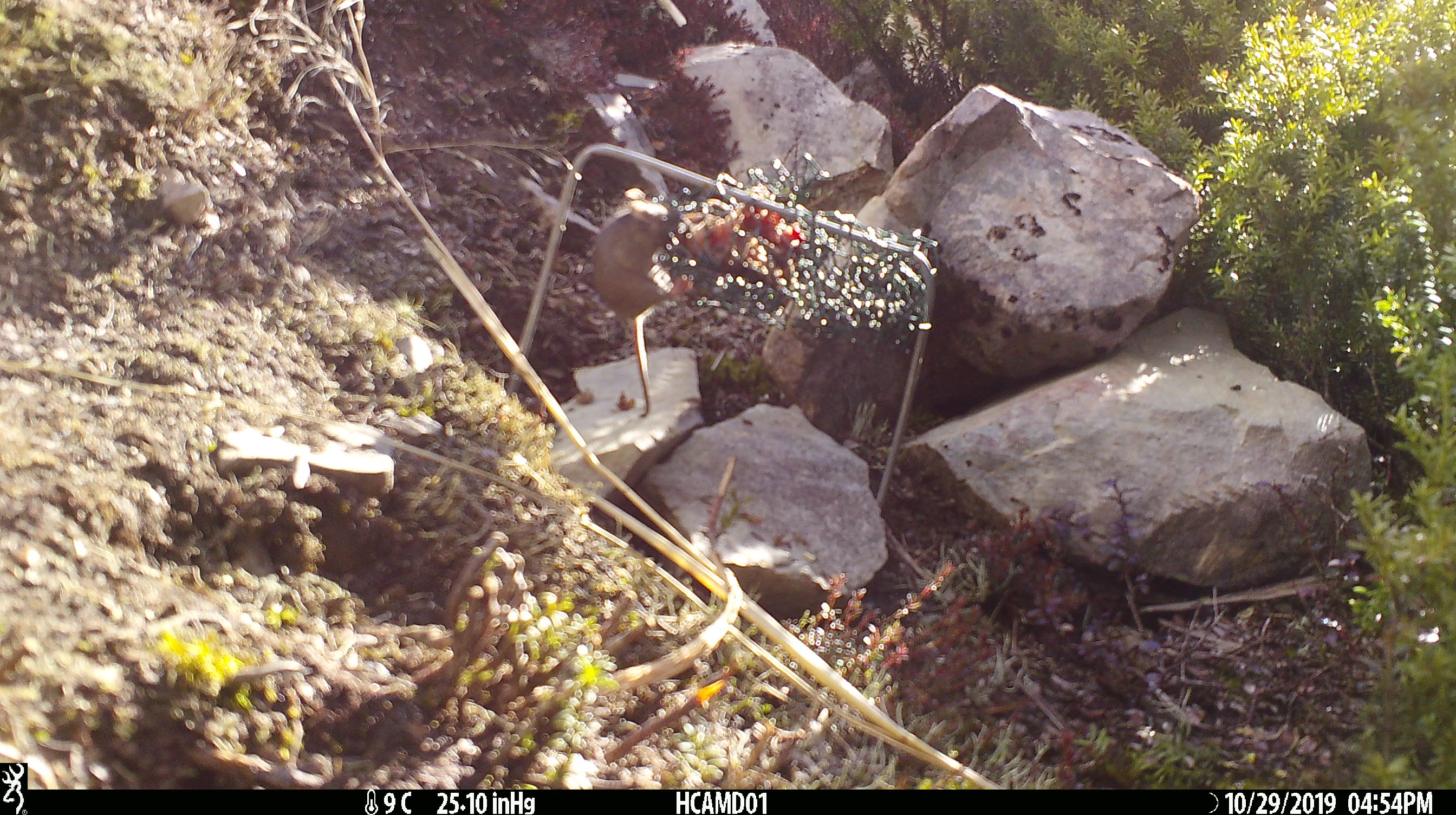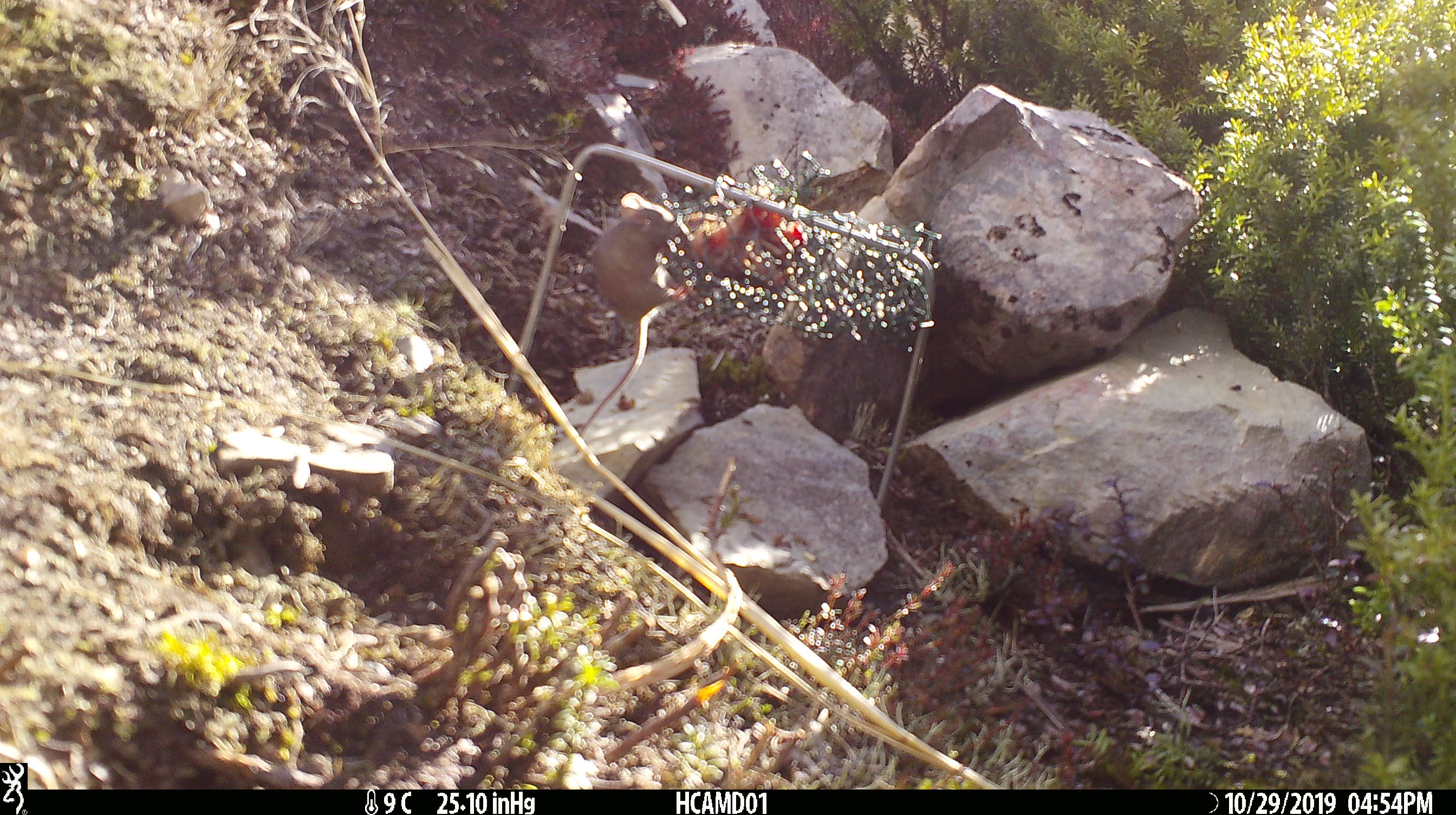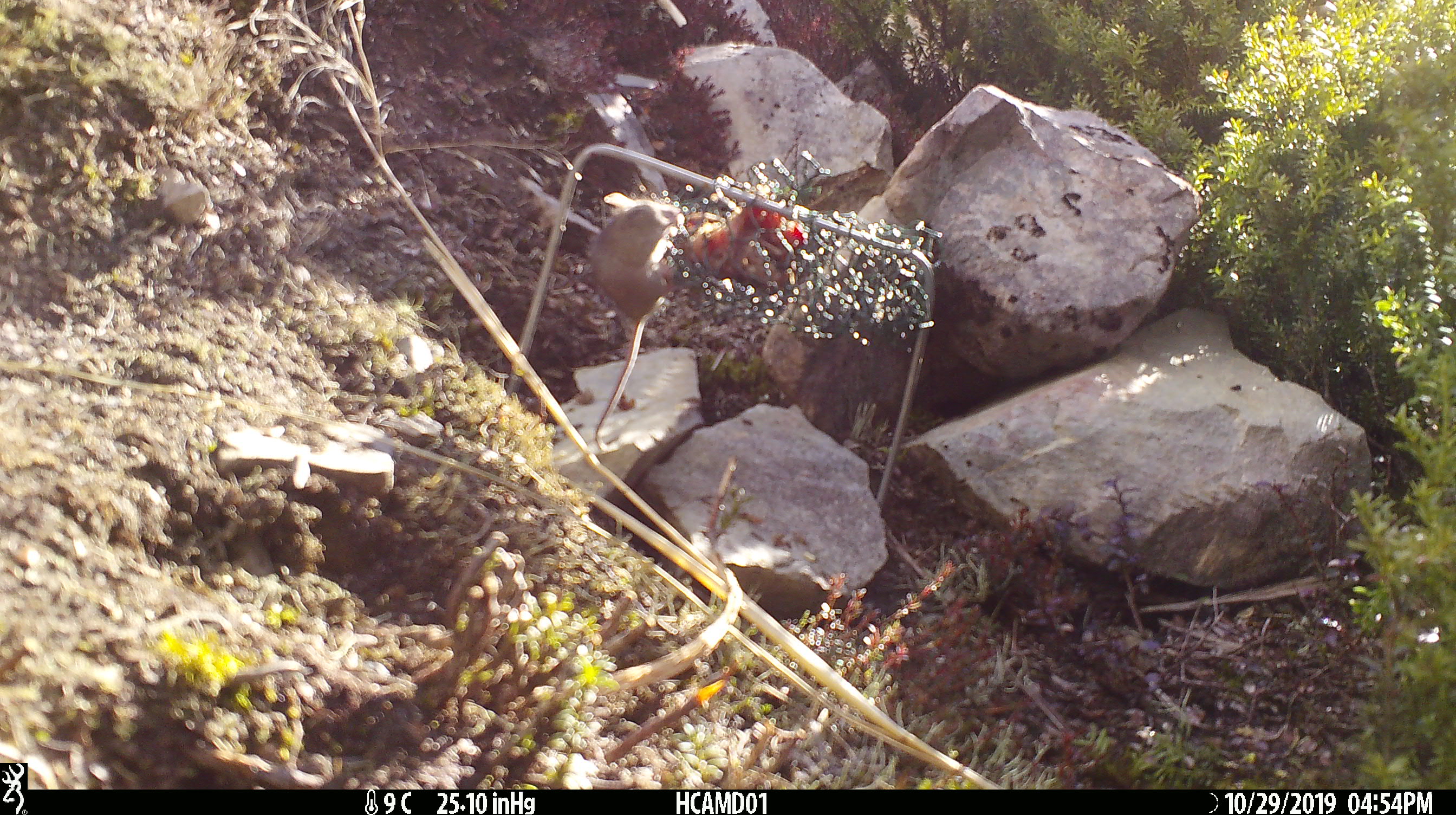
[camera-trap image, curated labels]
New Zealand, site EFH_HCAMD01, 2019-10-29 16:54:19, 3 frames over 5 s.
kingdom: Animalia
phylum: Chordata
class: Mammalia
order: Rodentia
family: Muridae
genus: Mus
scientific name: Mus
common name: mouse